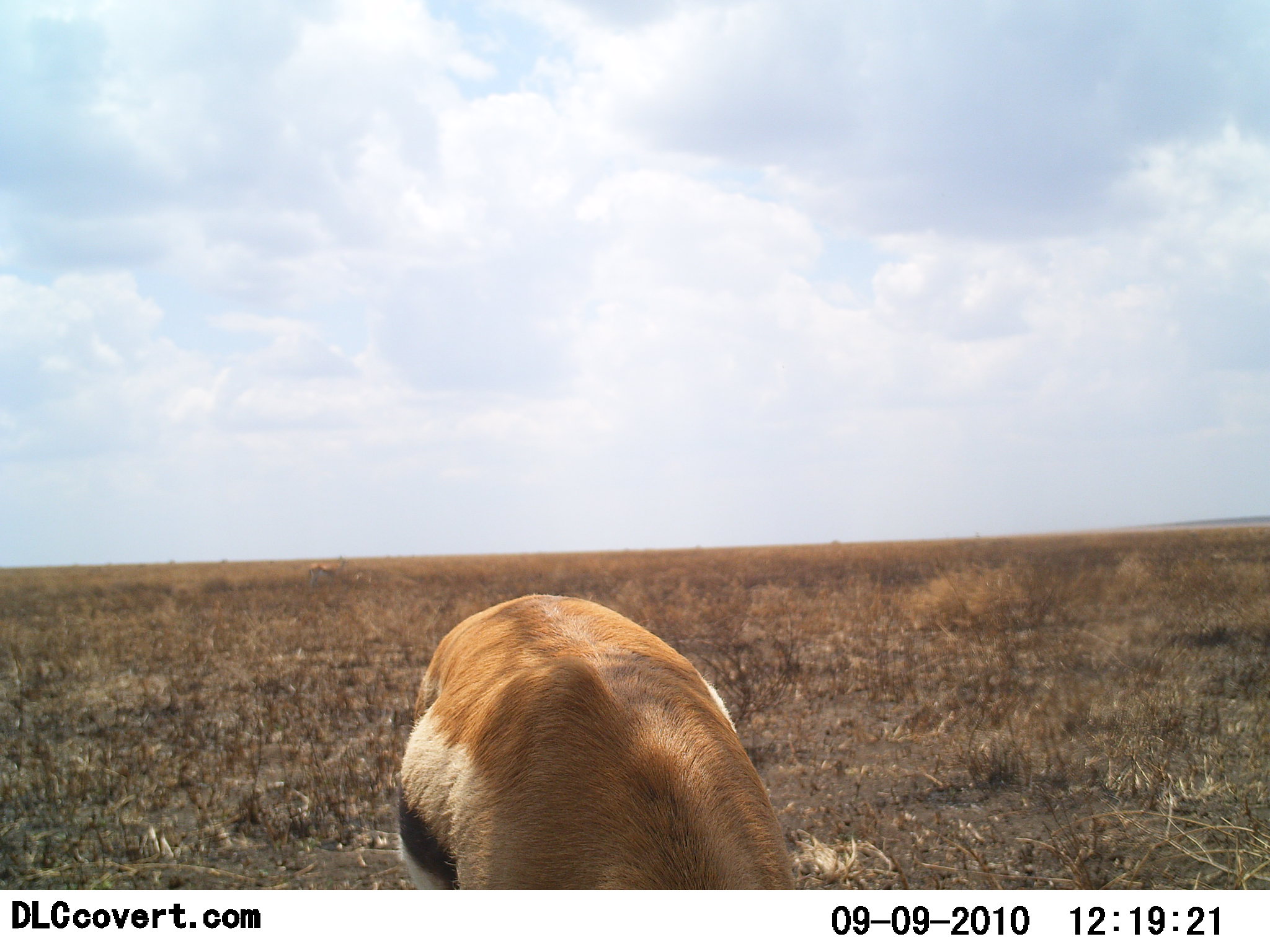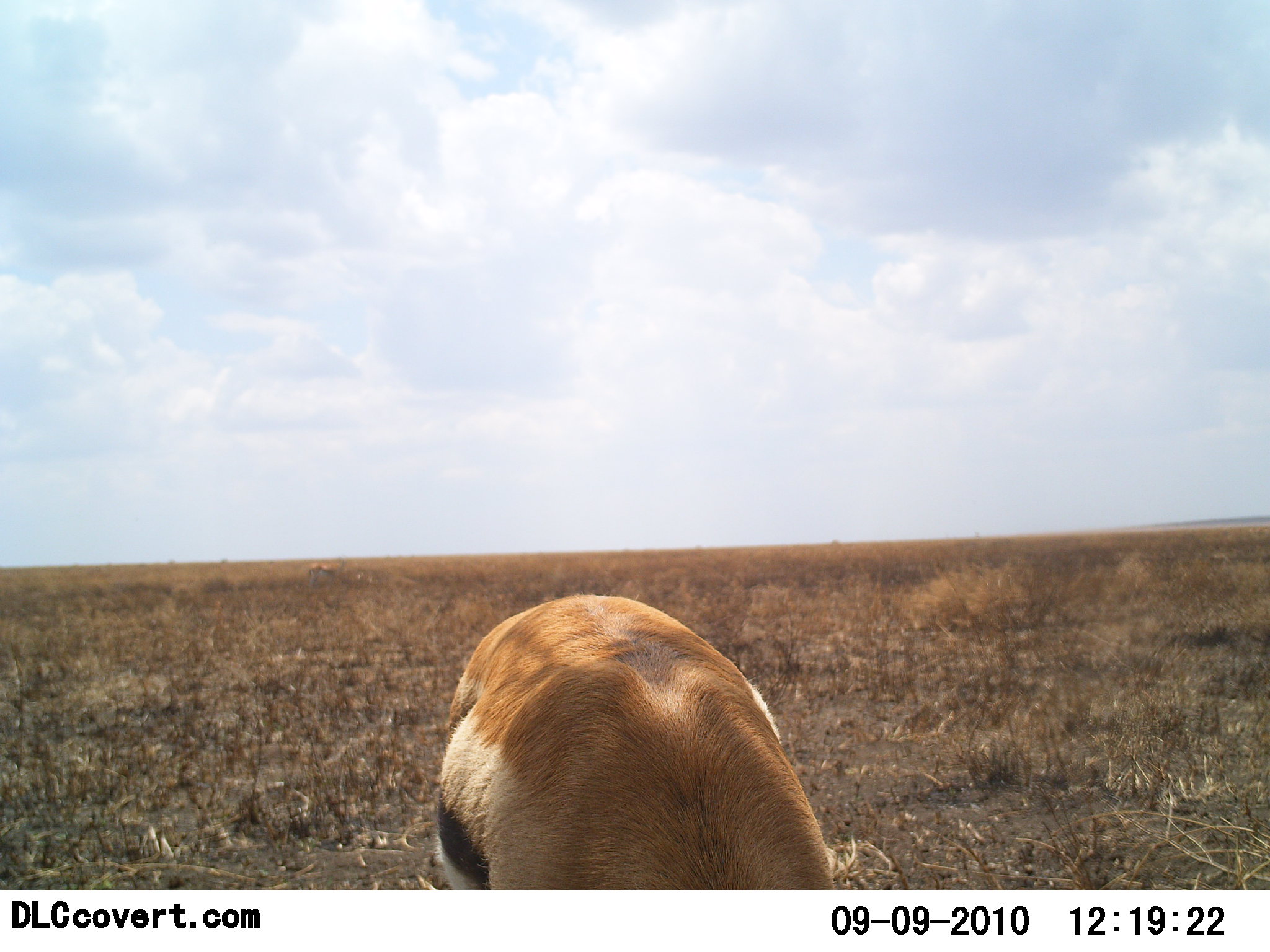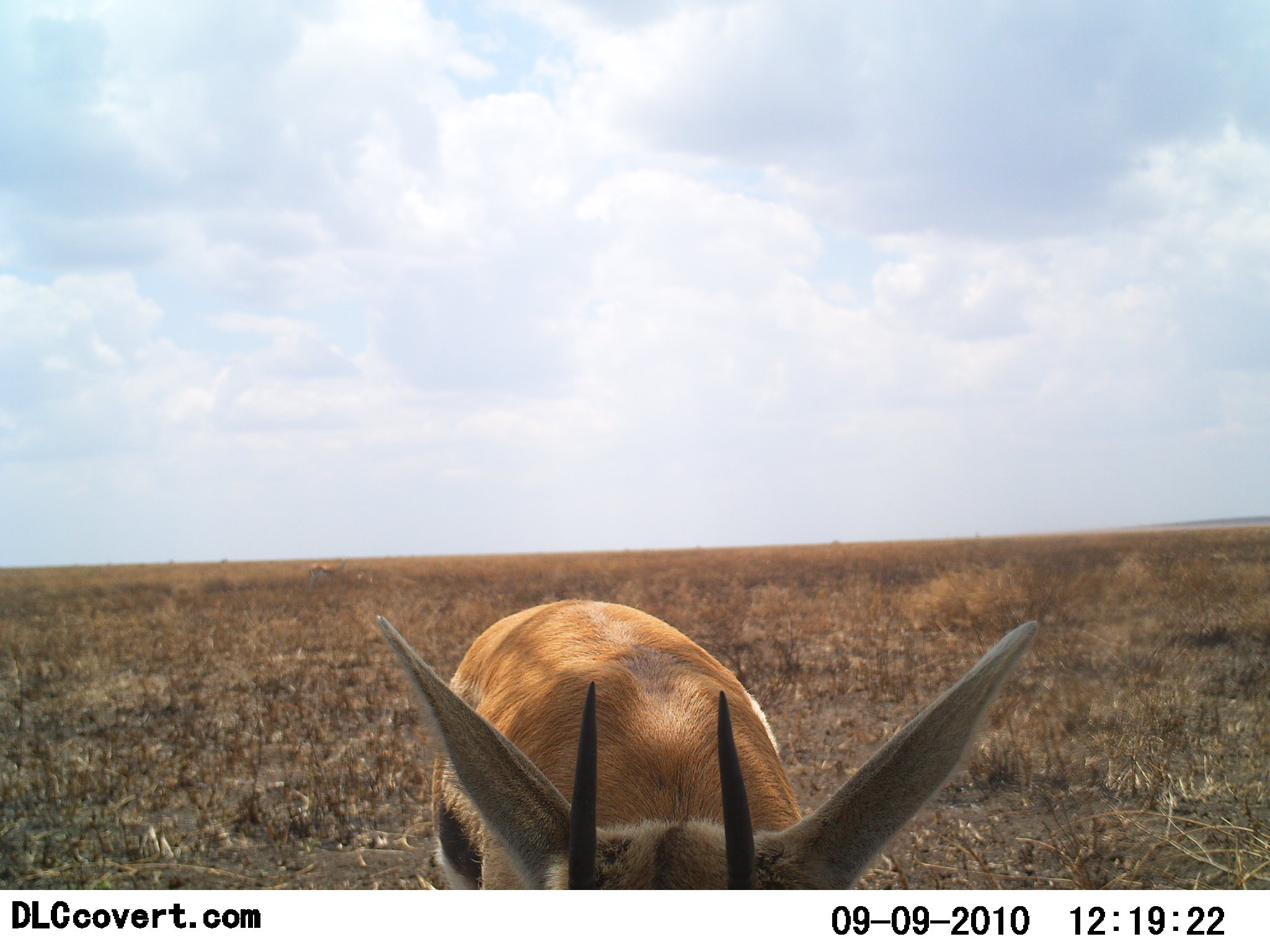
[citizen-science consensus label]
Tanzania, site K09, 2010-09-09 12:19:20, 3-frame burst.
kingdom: Animalia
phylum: Chordata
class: Mammalia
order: Artiodactyla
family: Bovidae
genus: Eudorcas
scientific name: Eudorcas thomsonii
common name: thomson's gazelle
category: gazellethomsons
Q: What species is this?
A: Gazellethomsons (thomson's gazelle) (Eudorcas thomsonii).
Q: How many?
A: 1.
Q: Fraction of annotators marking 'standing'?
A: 8%.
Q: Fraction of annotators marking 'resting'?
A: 0%.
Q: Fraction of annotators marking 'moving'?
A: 8%.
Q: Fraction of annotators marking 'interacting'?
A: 0%.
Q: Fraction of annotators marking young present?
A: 0%.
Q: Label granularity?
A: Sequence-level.